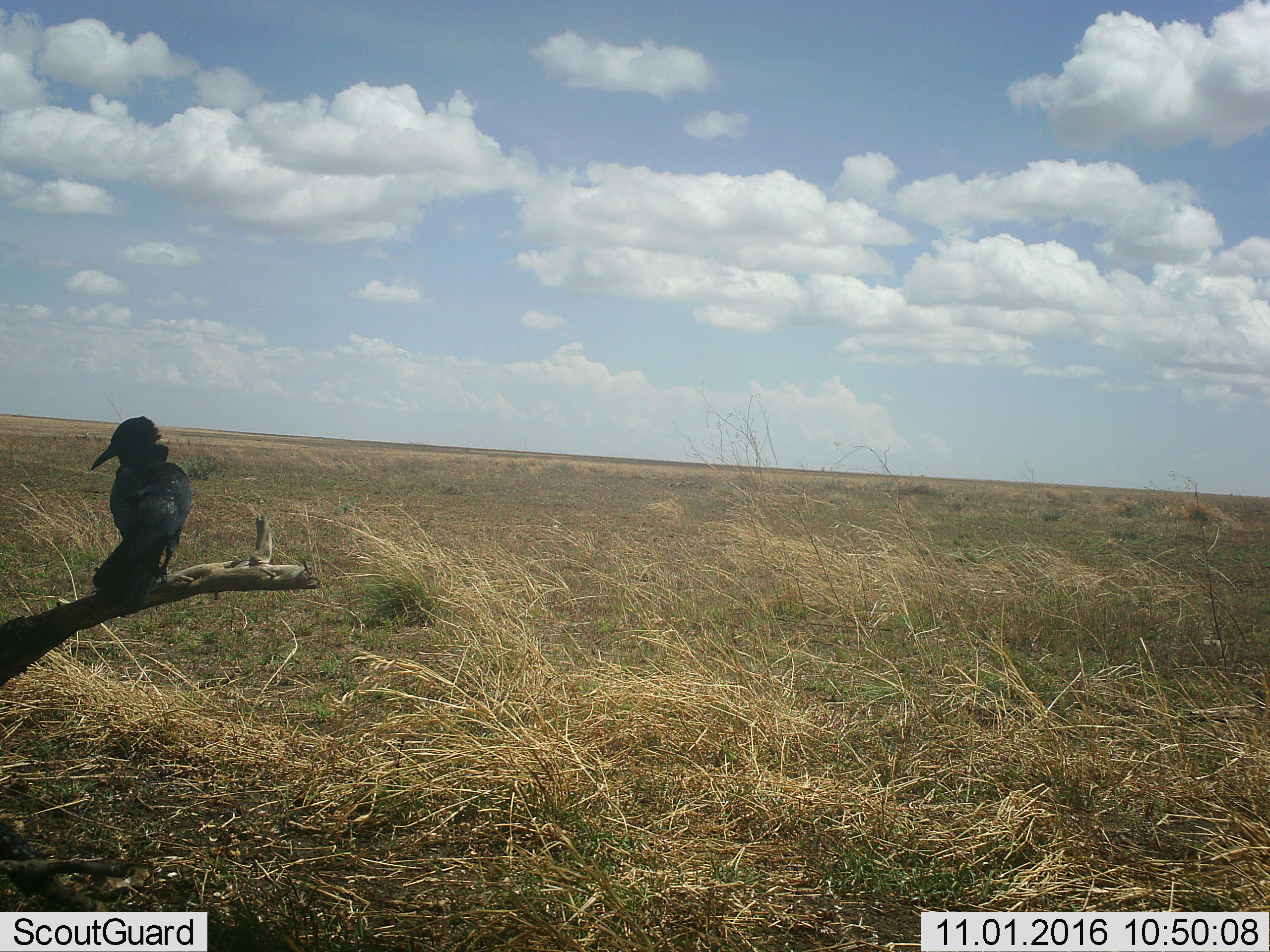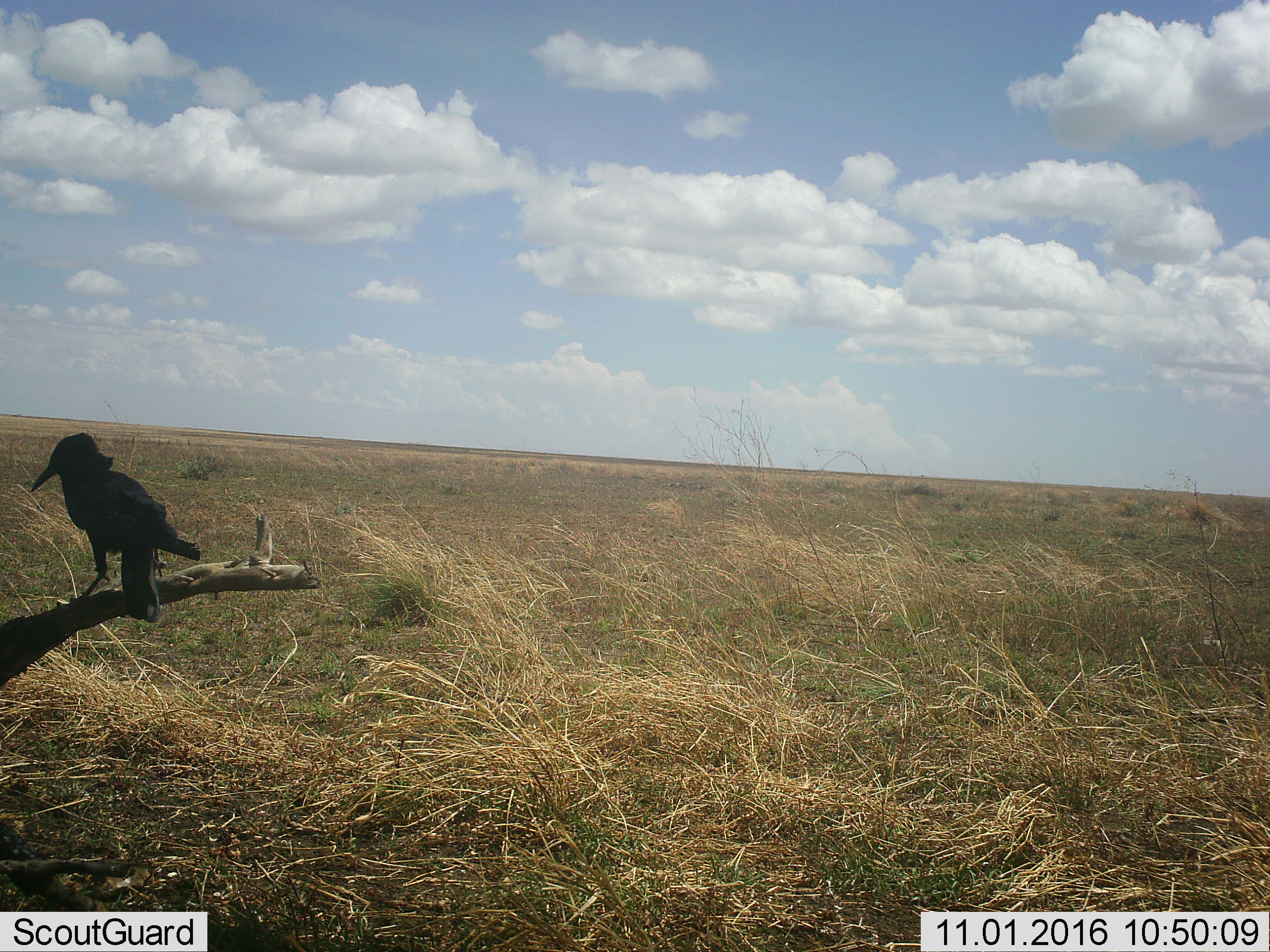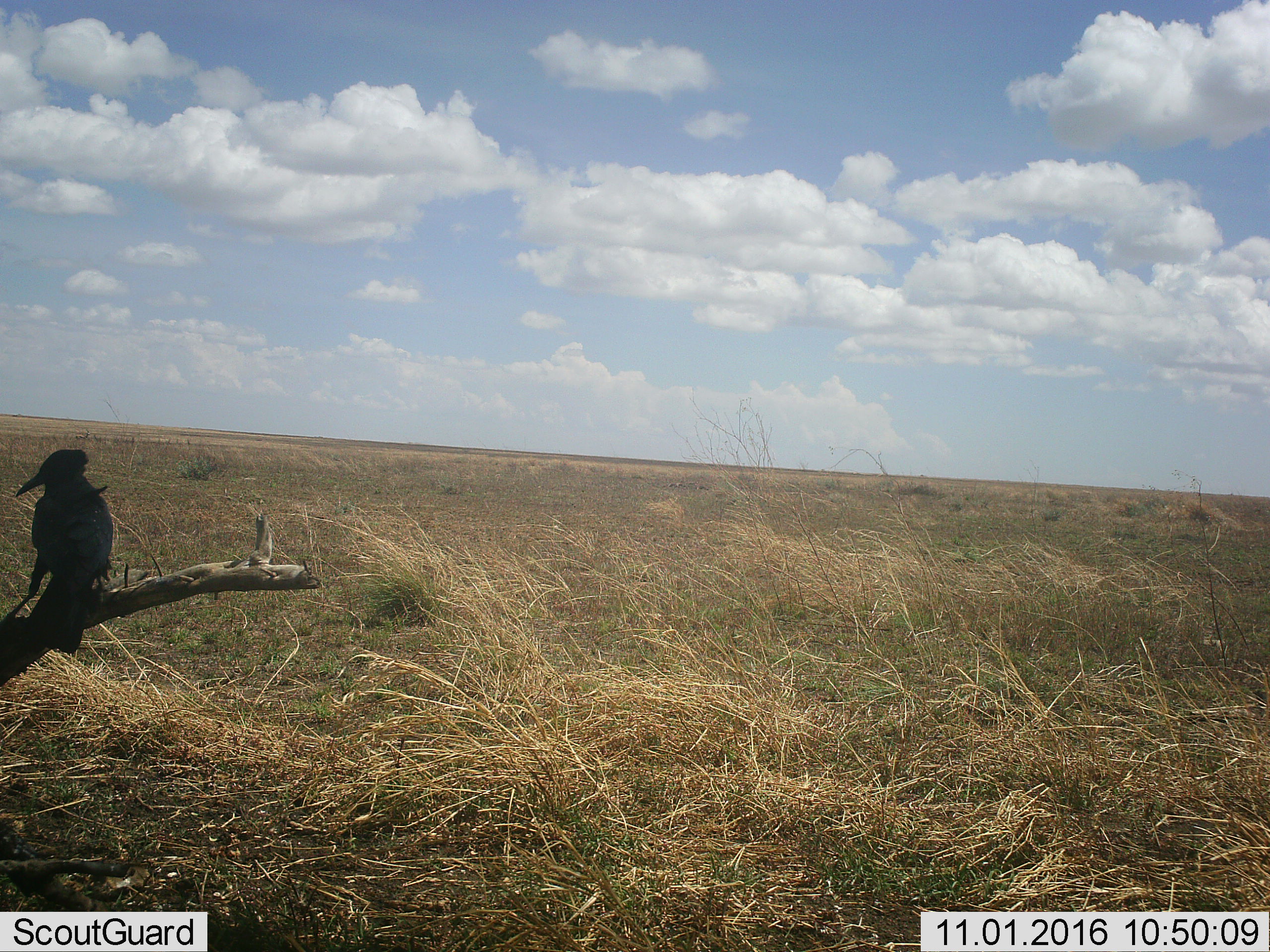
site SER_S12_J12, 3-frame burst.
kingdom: Animalia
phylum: Chordata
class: Aves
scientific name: Aves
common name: bird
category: birdother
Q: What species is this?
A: Birdother (bird) (Aves).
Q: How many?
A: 1.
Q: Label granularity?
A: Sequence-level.